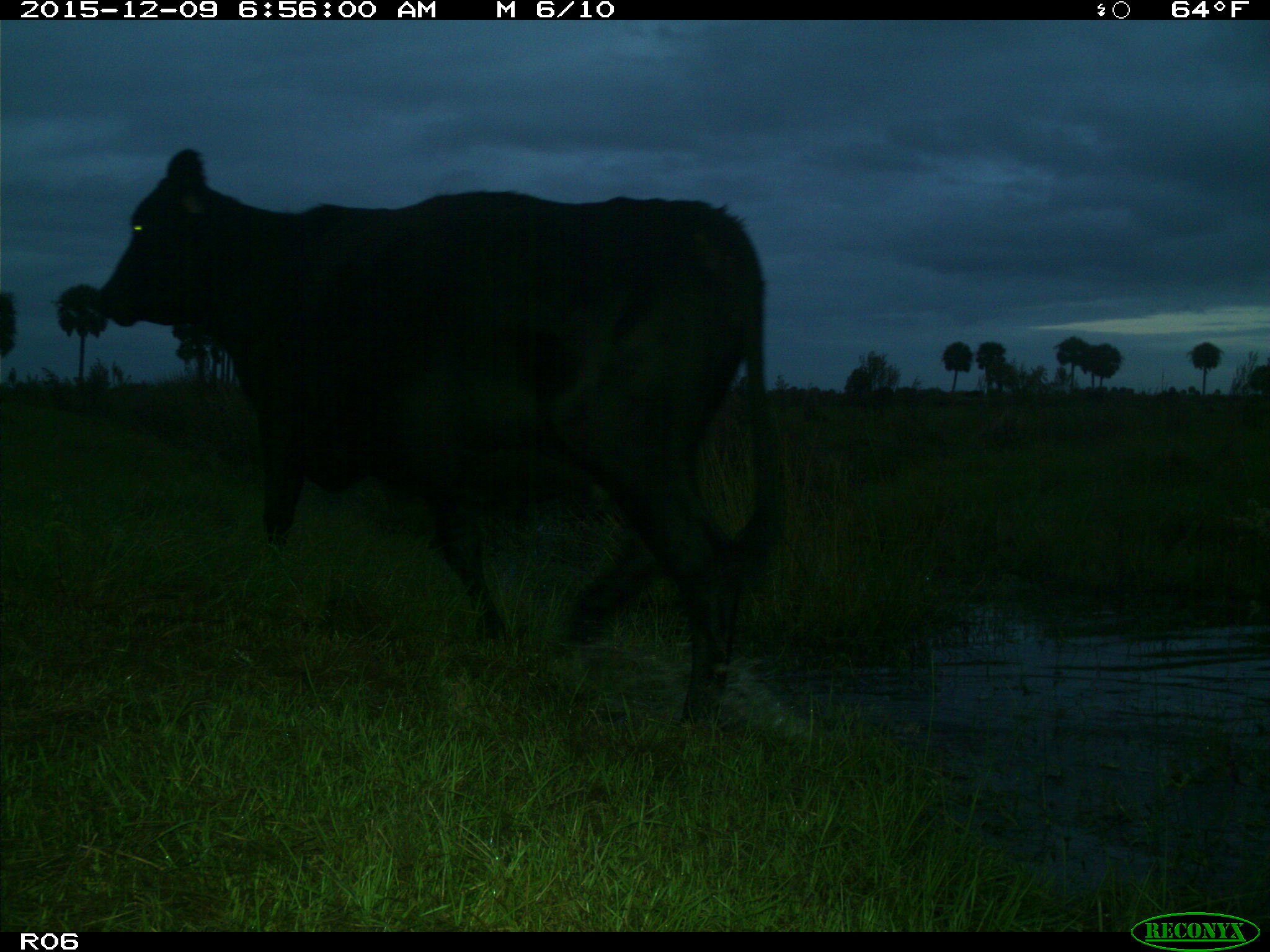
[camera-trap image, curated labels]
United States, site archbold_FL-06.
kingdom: Animalia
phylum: Chordata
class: Mammalia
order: Artiodactyla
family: Bovidae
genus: Bos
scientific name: Bos taurus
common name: domestic cow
Bos taurus (domestic cow).